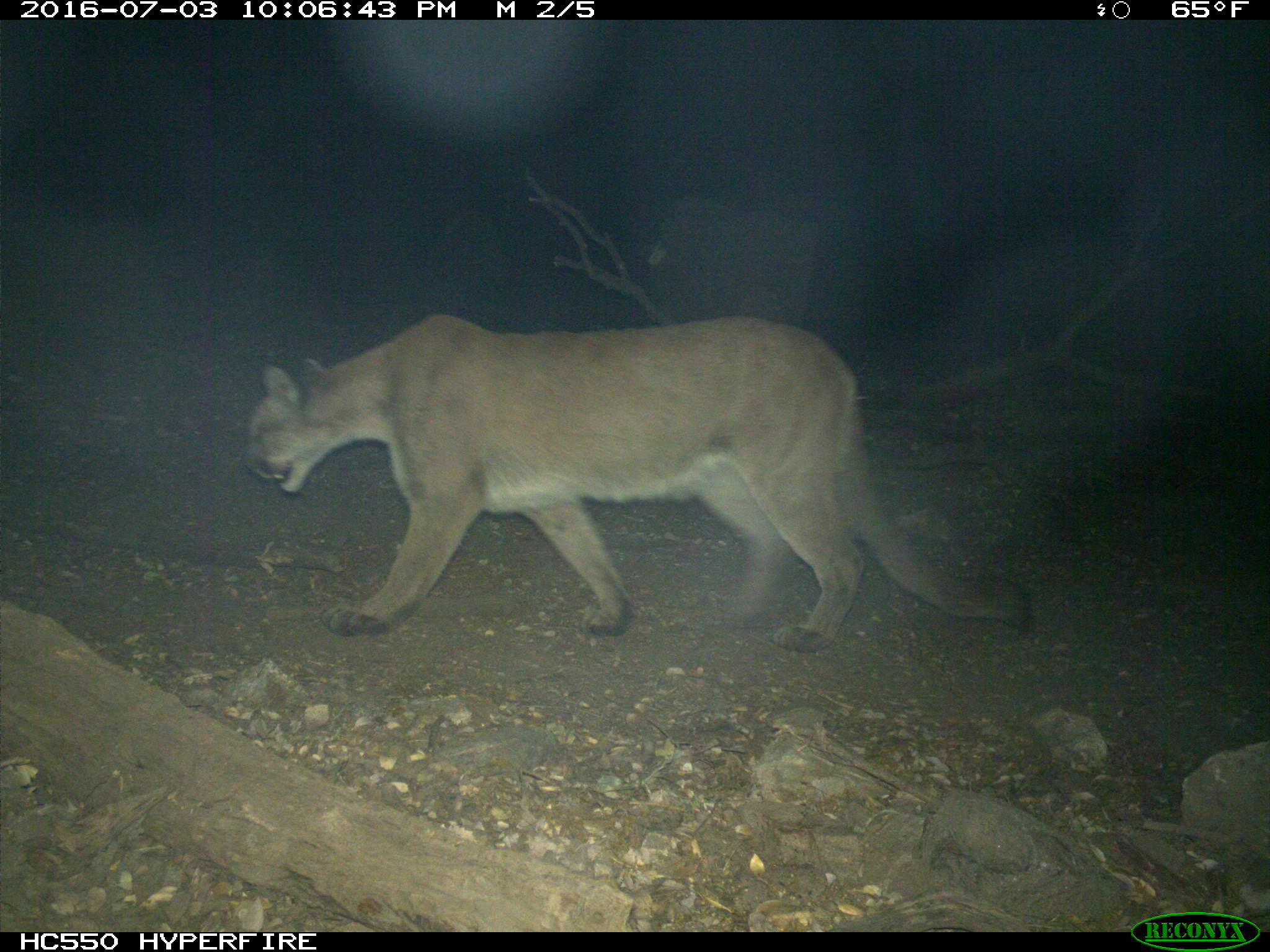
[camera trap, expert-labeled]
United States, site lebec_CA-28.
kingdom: Animalia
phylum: Chordata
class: Mammalia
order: Carnivora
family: Felidae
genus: Puma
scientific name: Puma concolor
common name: mountain lion